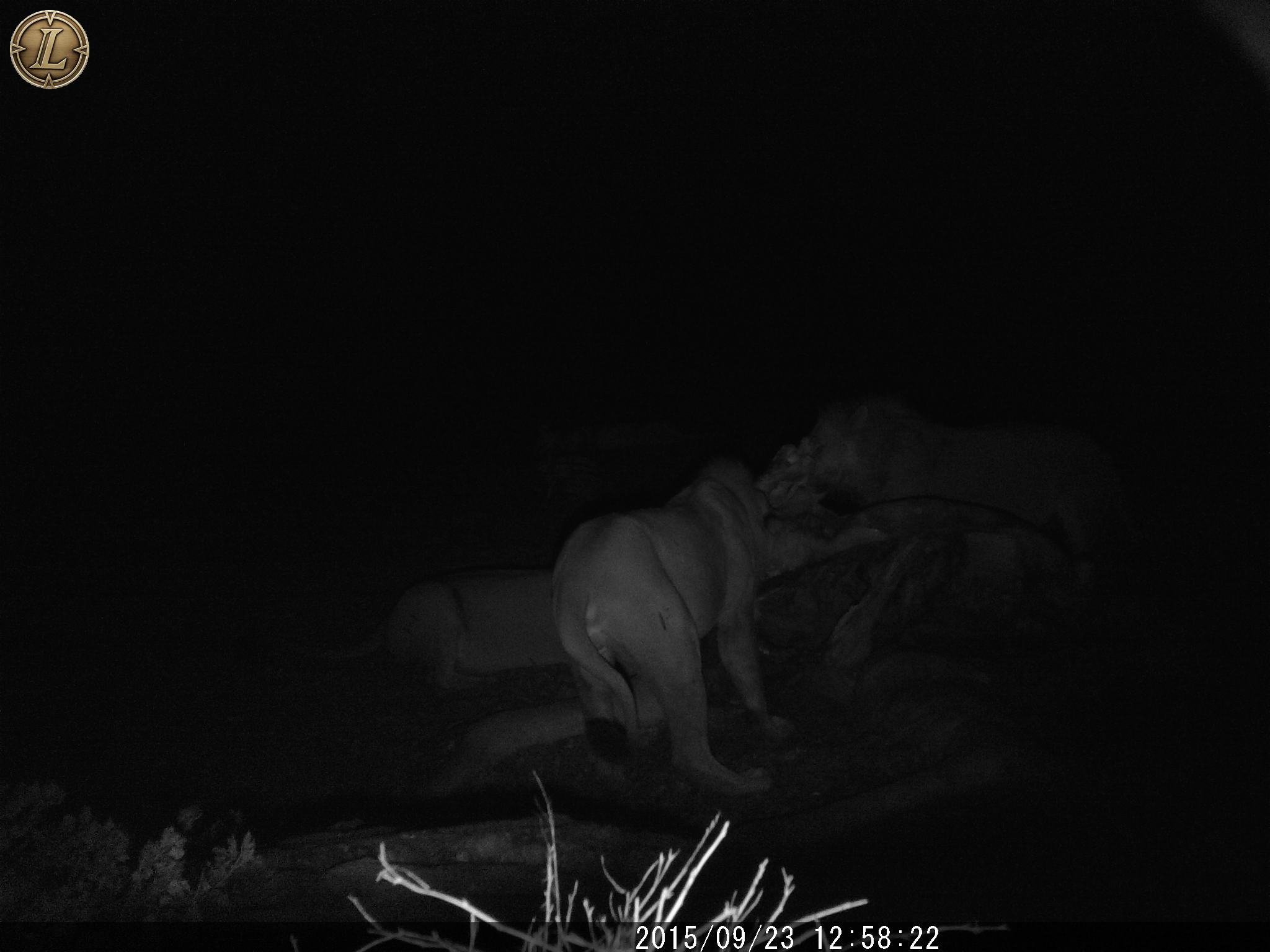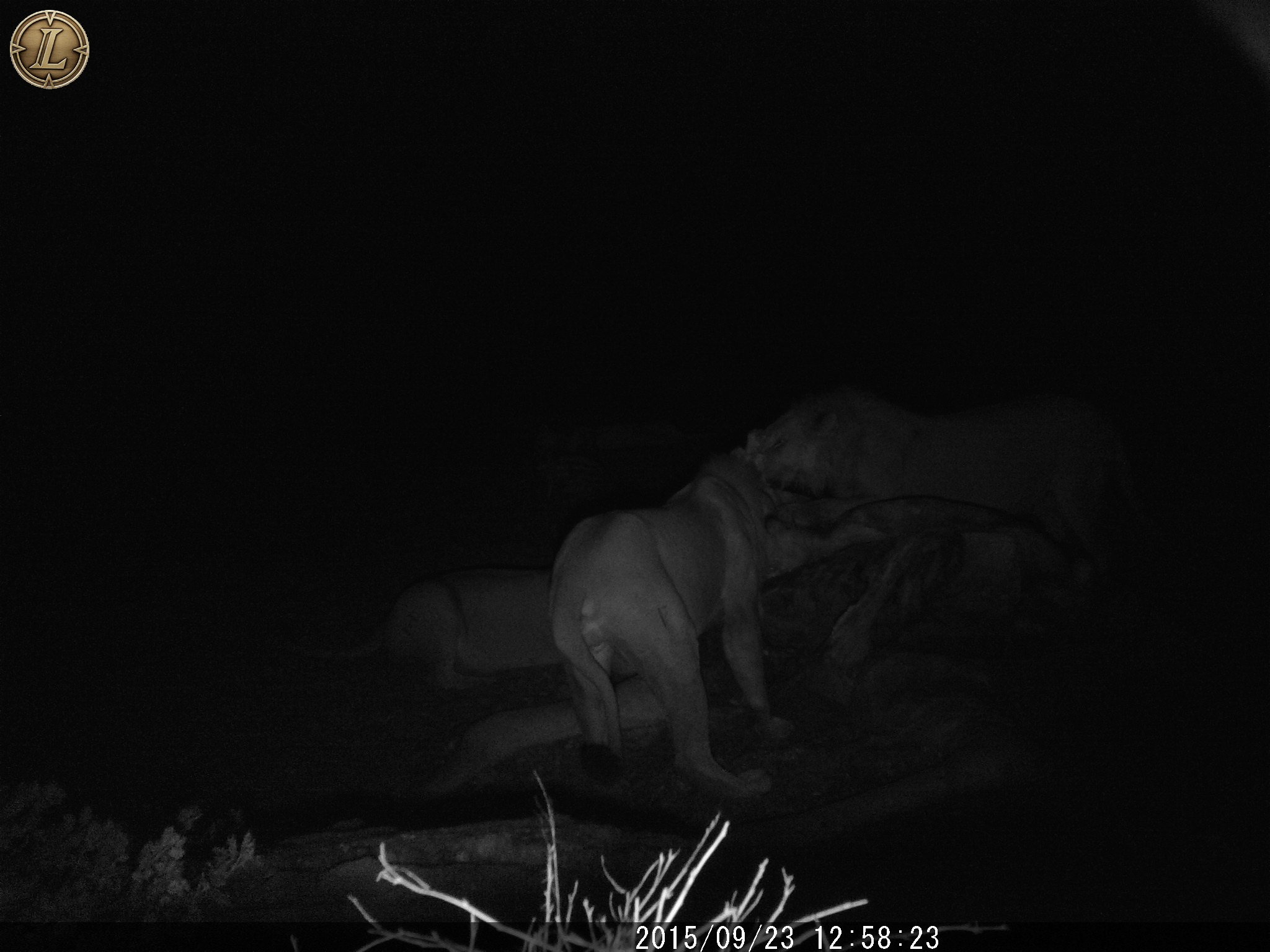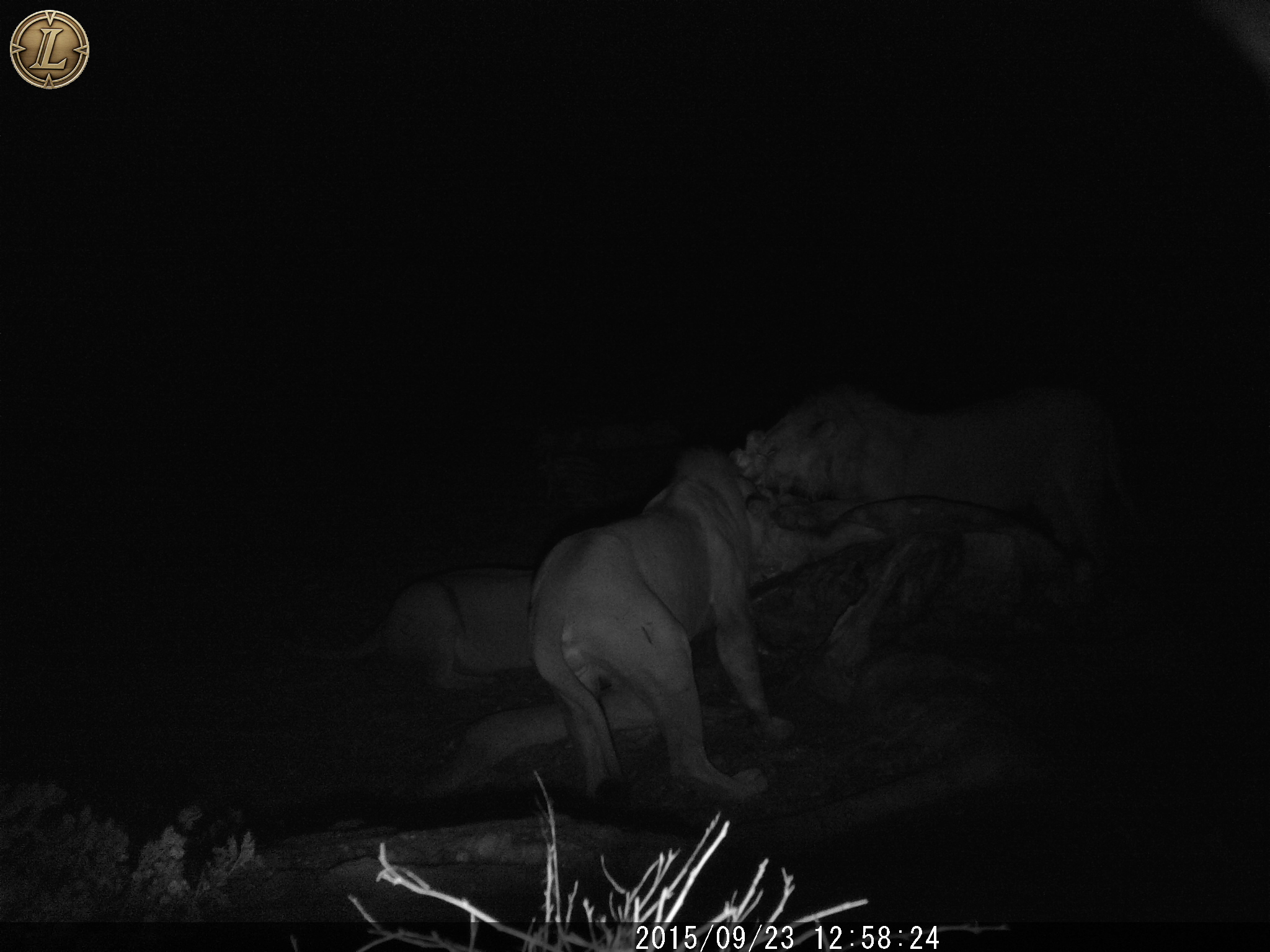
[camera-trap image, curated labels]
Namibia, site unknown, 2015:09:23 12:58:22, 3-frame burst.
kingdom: Animalia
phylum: Chordata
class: Mammalia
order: Carnivora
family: Felidae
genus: Panthera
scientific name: Panthera leo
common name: lion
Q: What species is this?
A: Panthera leo (lion).